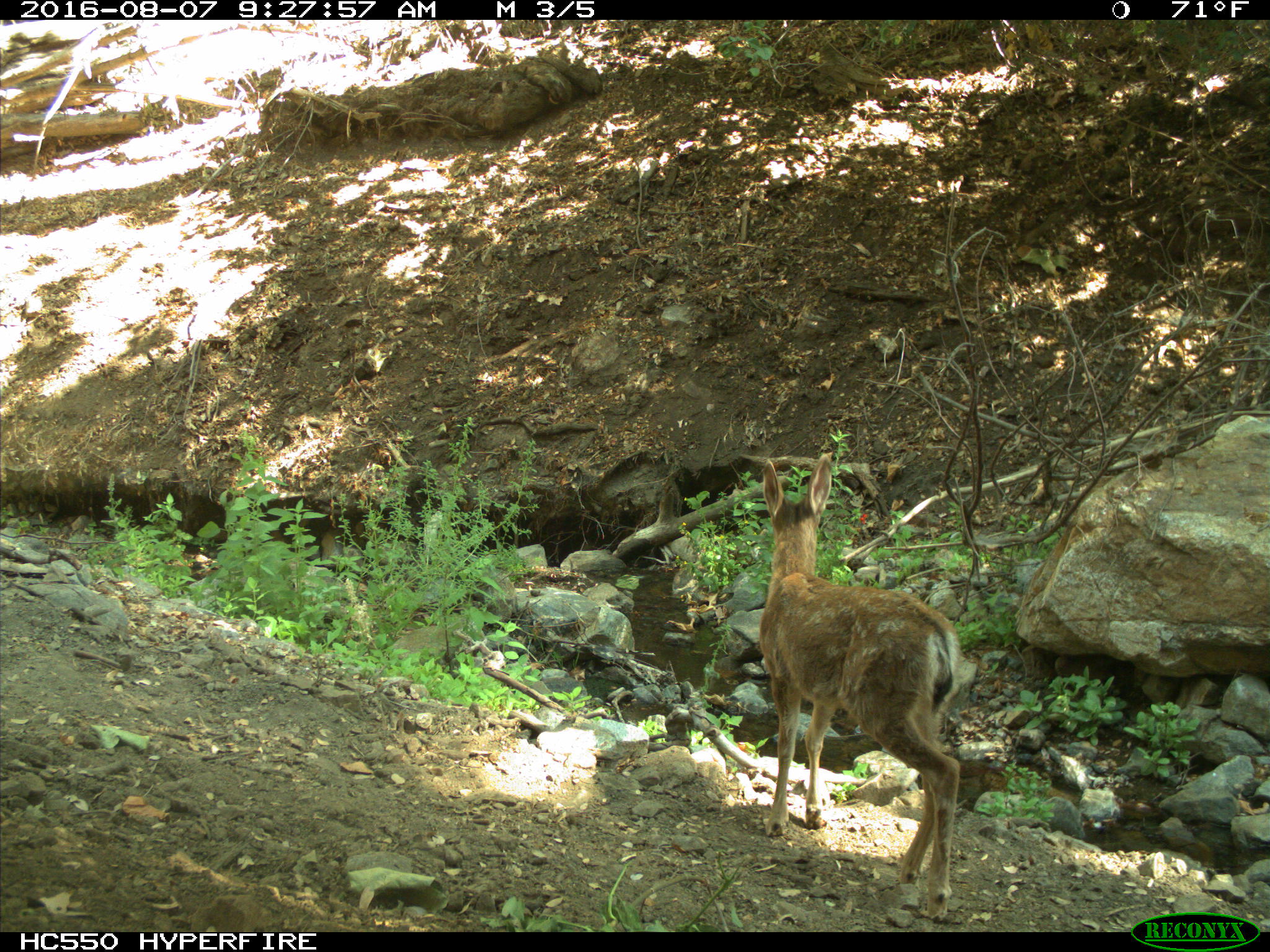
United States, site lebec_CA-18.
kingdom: Animalia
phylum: Chordata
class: Mammalia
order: Artiodactyla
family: Cervidae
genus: Odocoileus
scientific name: Odocoileus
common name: deer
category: unidentified deer